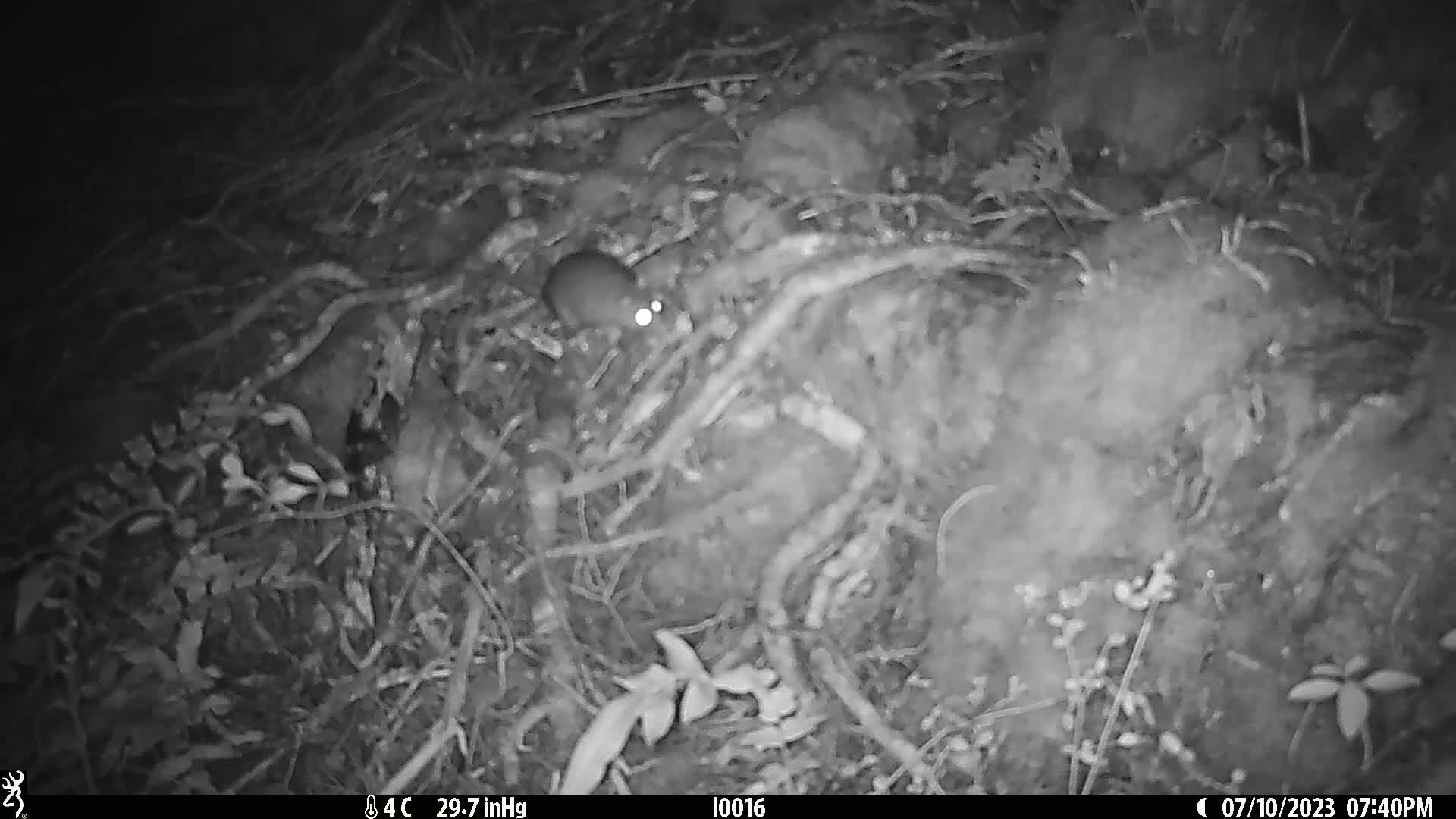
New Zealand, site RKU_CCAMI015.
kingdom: Animalia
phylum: Chordata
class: Mammalia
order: Rodentia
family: Muridae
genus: Rattus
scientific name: Rattus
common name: rat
Rat (Rattus).